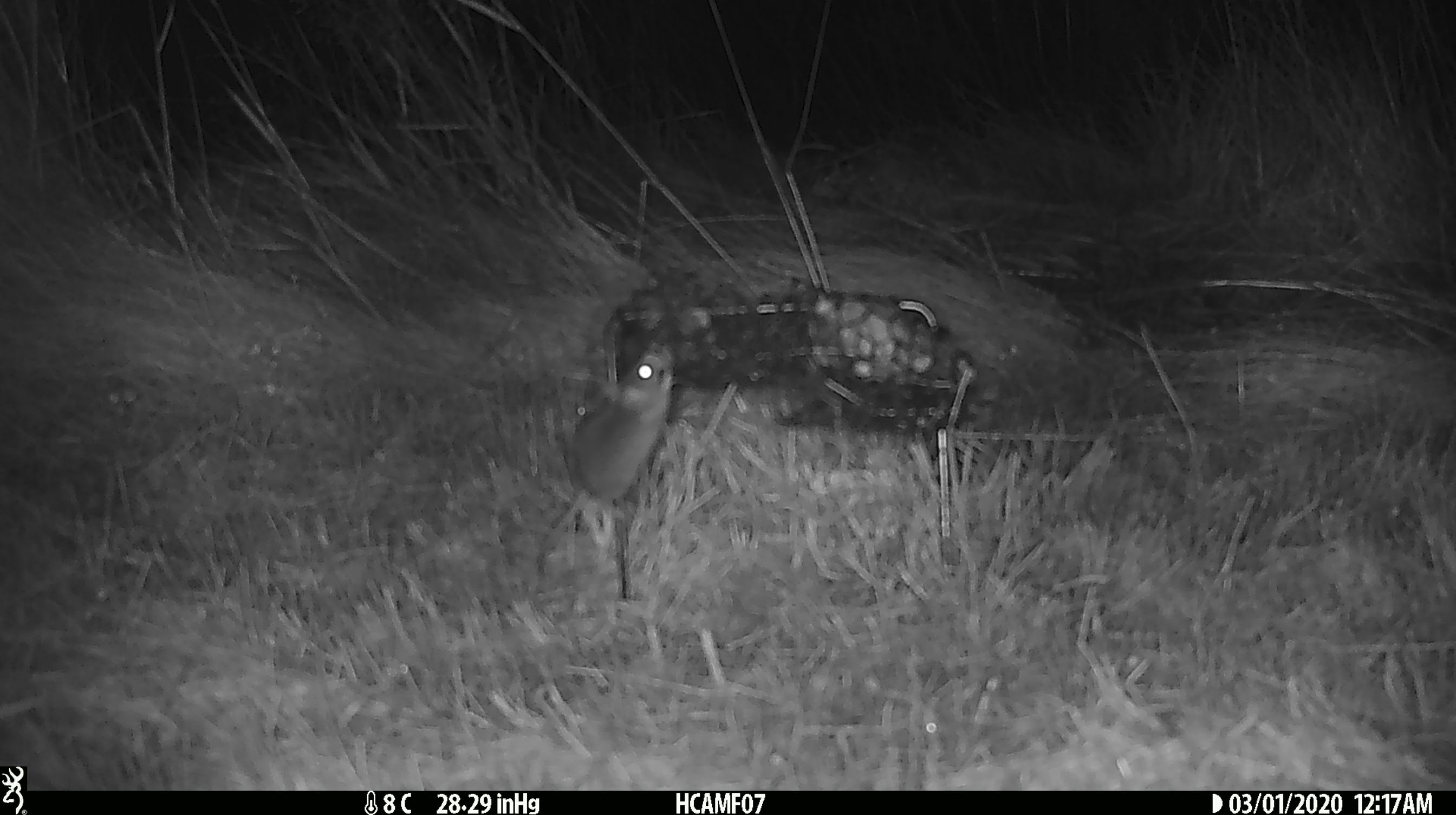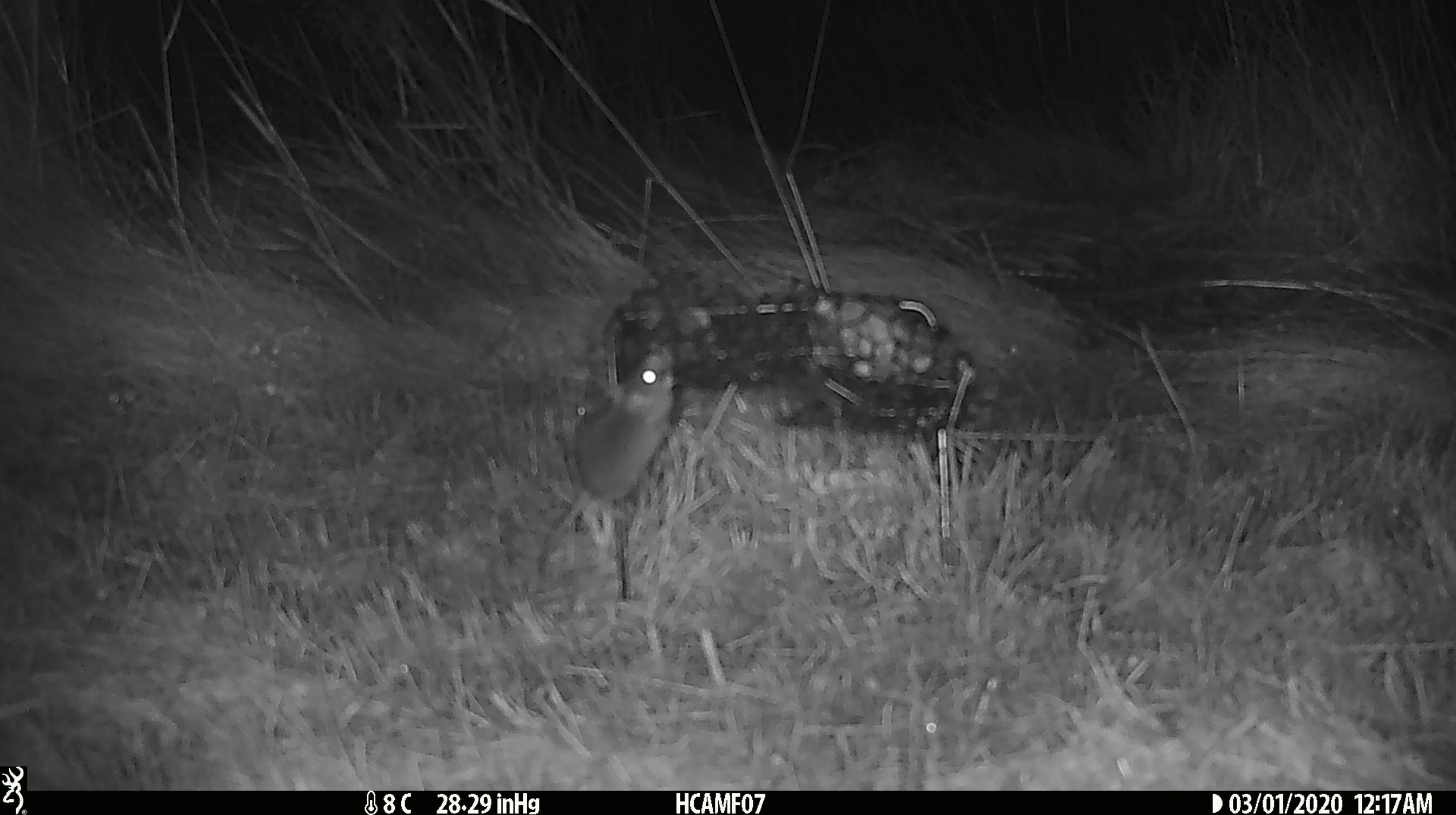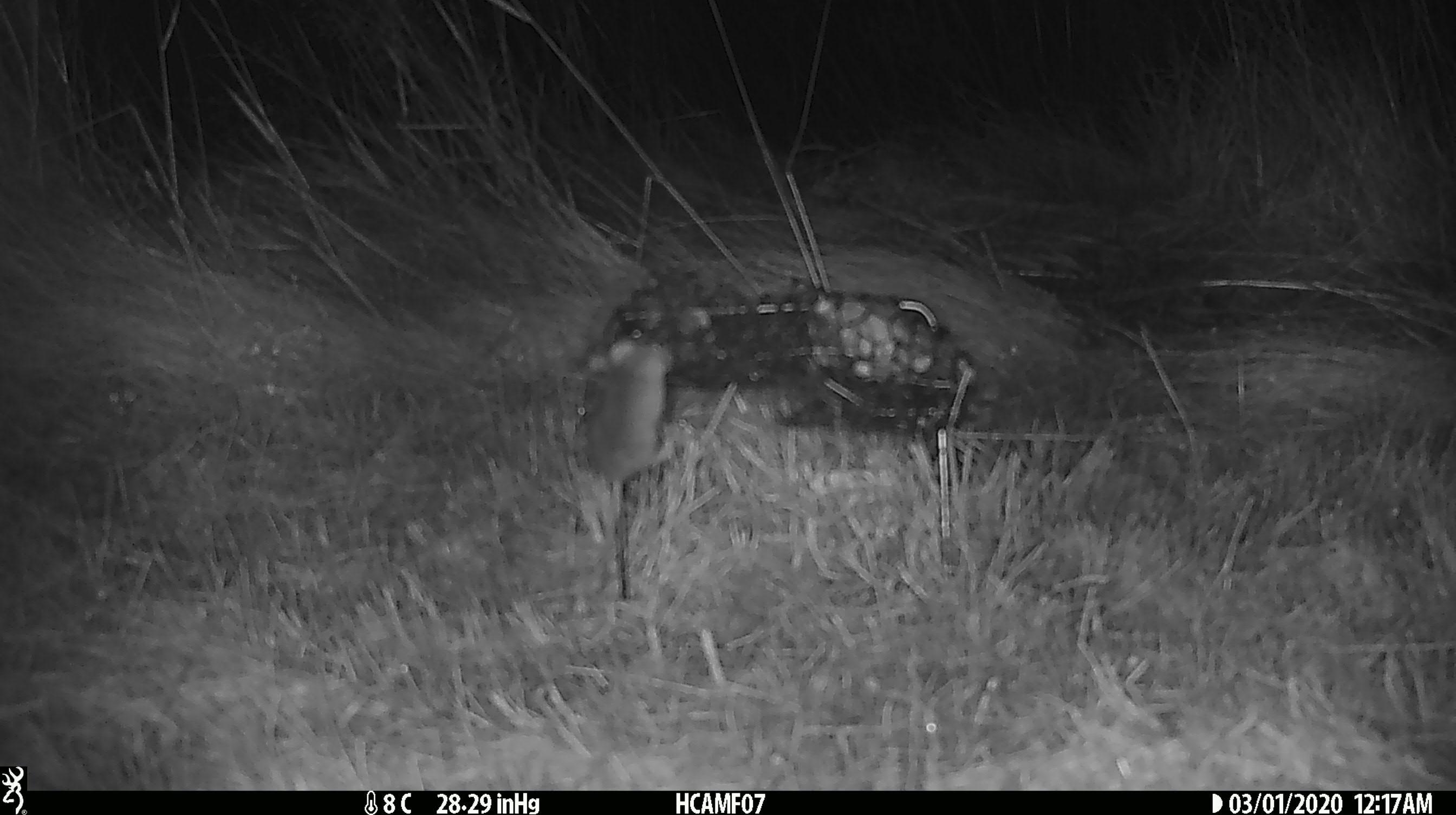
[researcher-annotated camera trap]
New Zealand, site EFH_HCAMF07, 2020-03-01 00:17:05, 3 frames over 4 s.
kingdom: Animalia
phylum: Chordata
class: Mammalia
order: Rodentia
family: Muridae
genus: Mus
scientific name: Mus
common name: mouse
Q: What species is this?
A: Mouse (Mus).